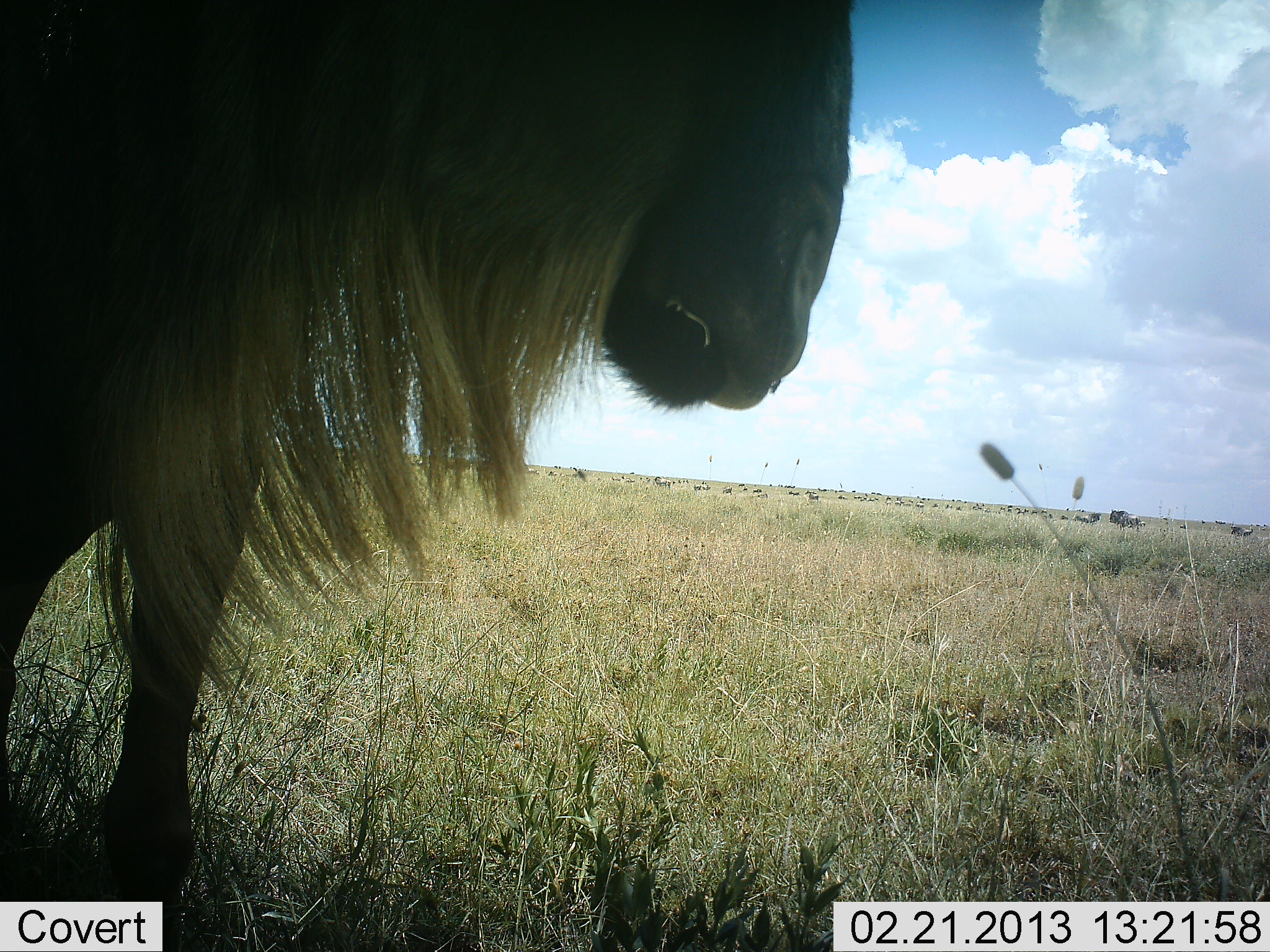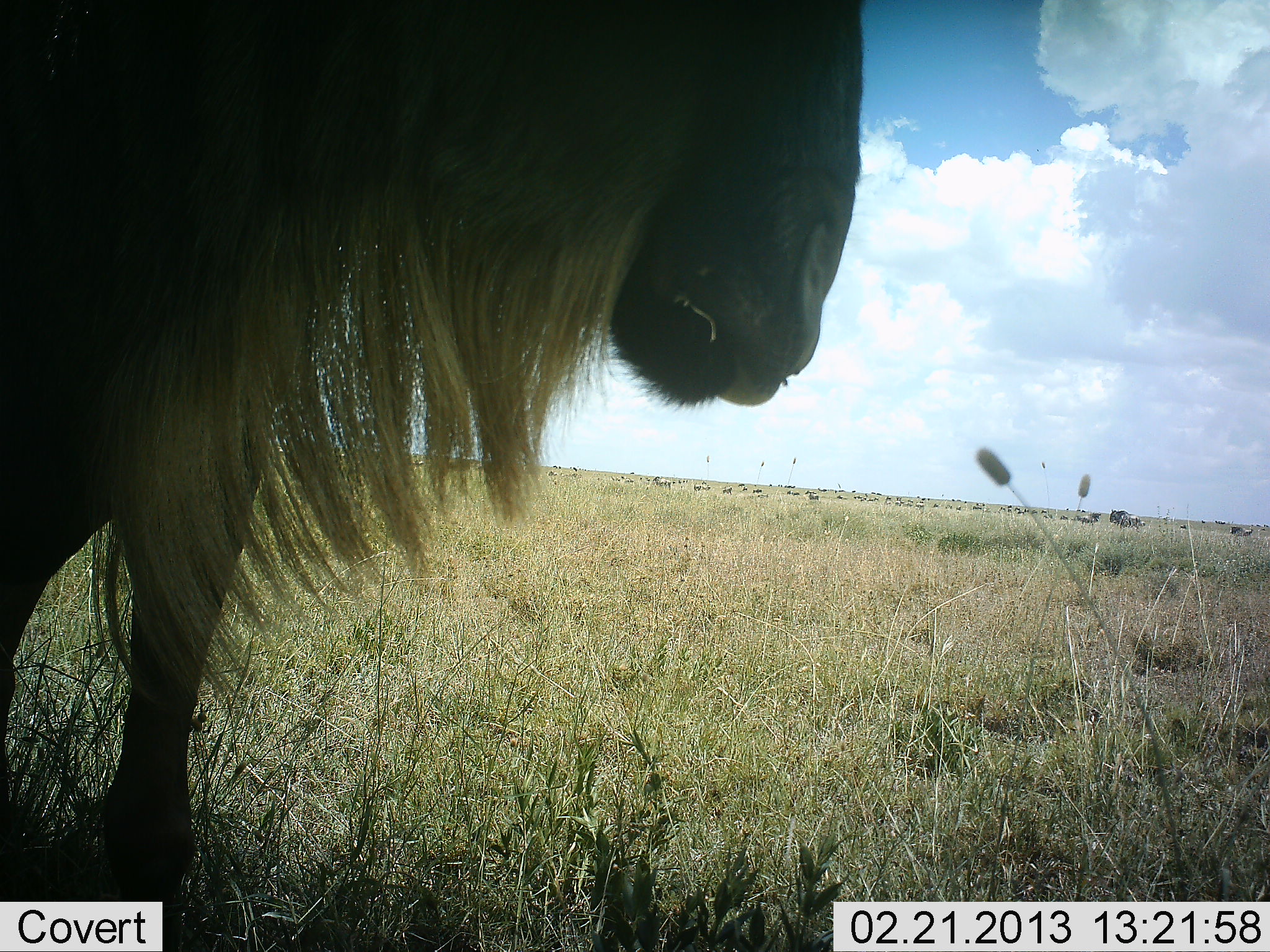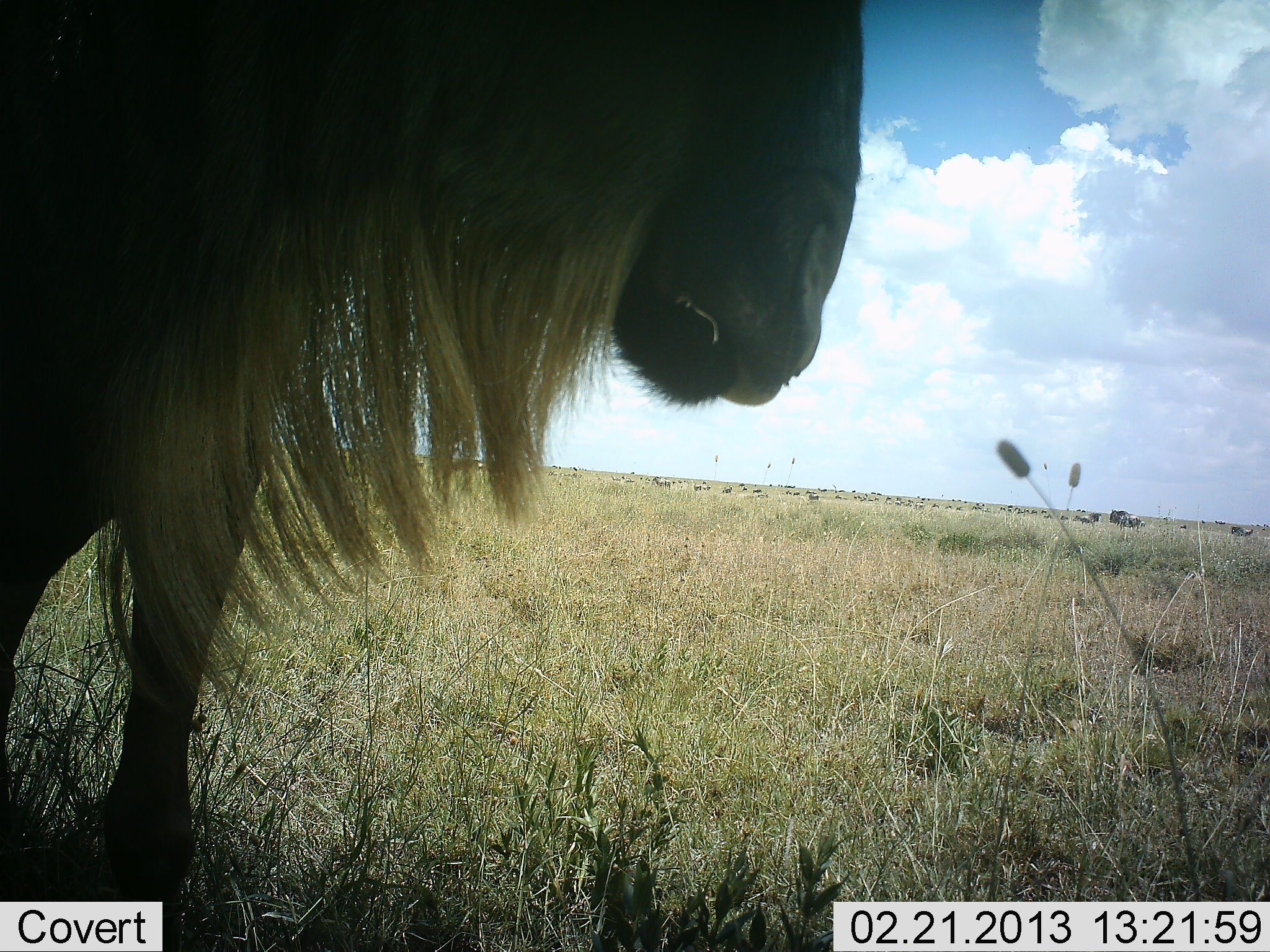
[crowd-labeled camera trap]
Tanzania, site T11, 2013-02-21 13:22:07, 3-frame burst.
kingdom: Animalia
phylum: Chordata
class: Mammalia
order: Artiodactyla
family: Bovidae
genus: Connochaetes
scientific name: Connochaetes taurinus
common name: blue wildebeest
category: wildebeest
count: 1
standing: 94%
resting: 6%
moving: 8%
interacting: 0%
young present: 0%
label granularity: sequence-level